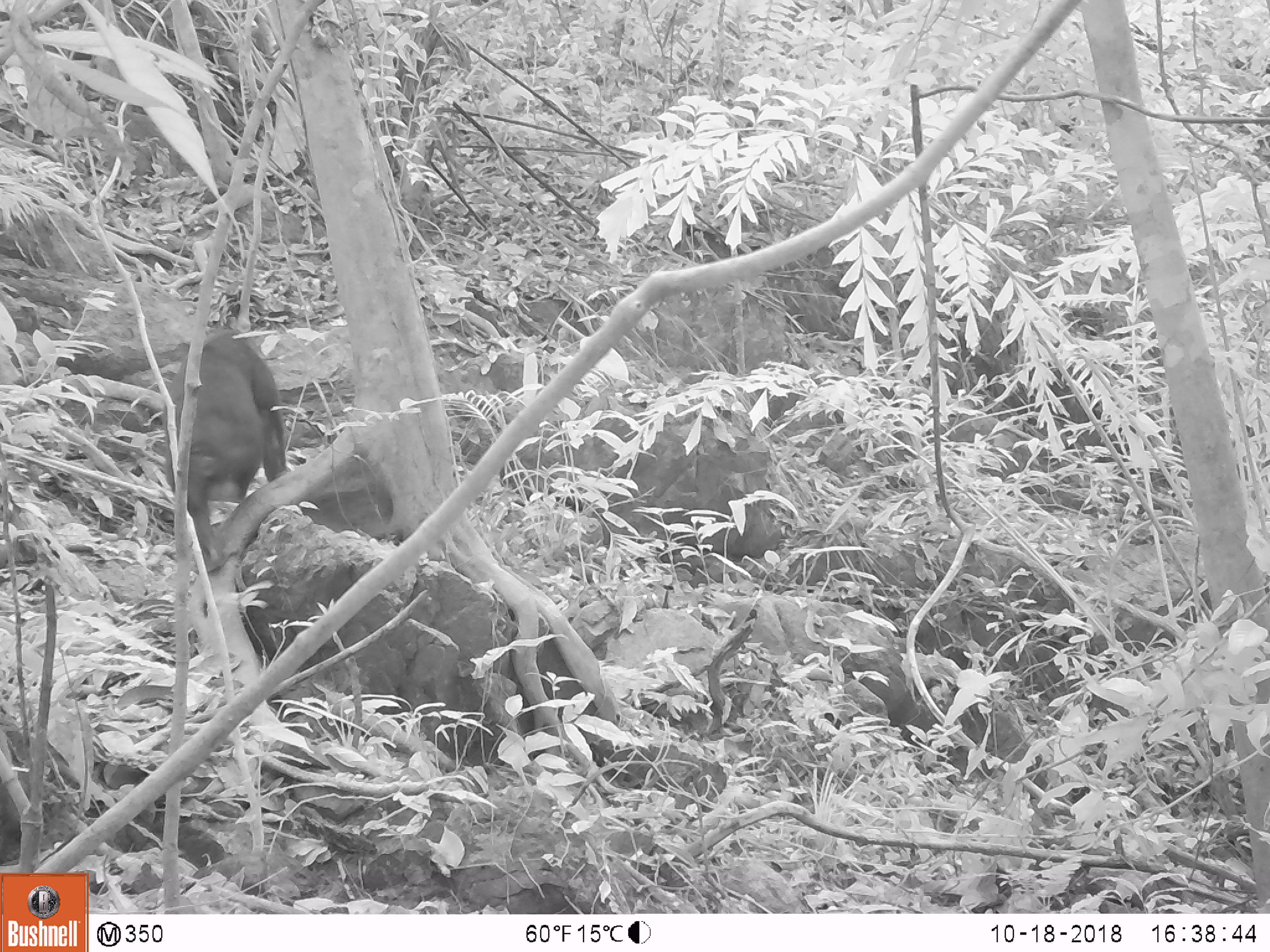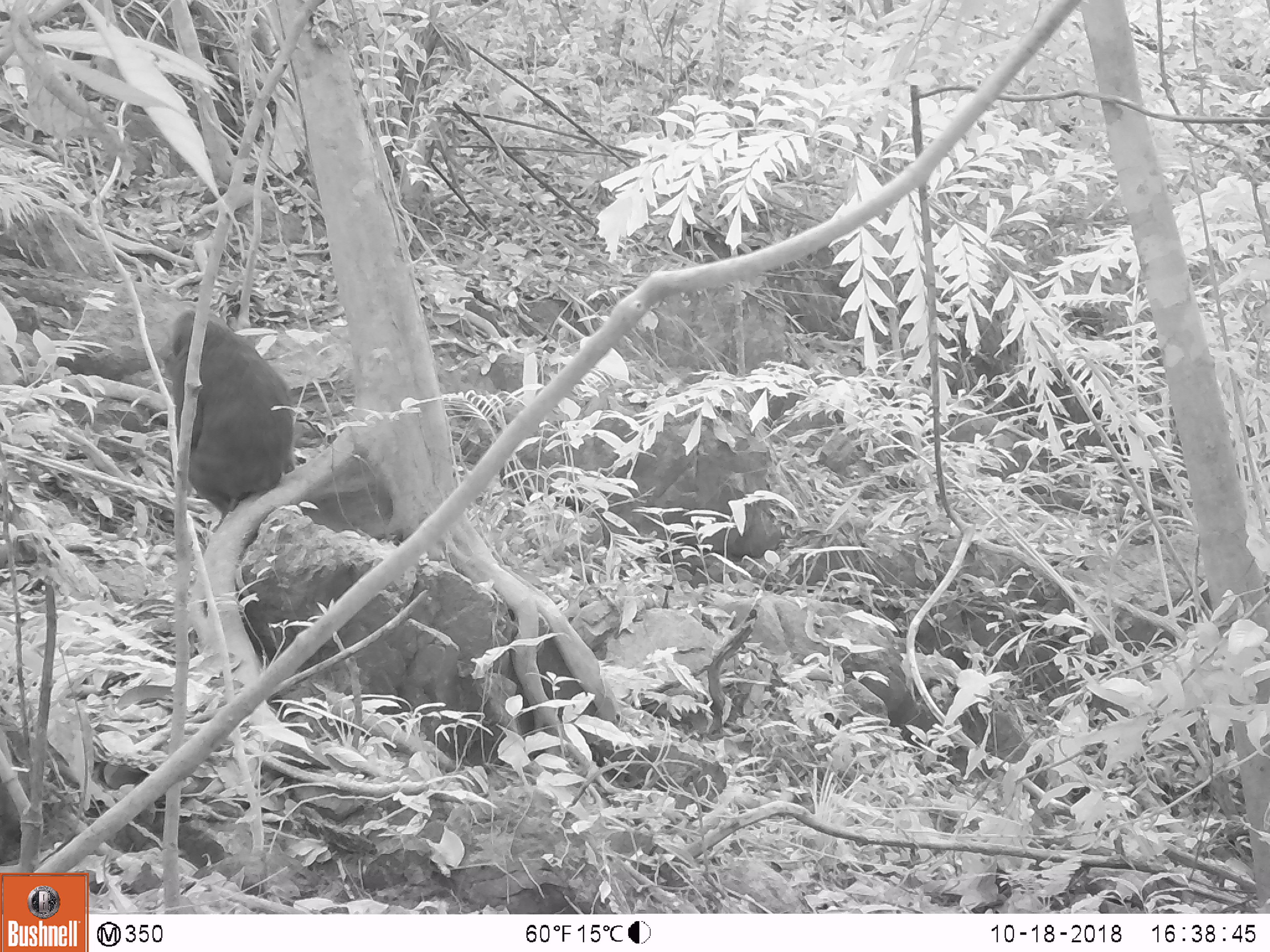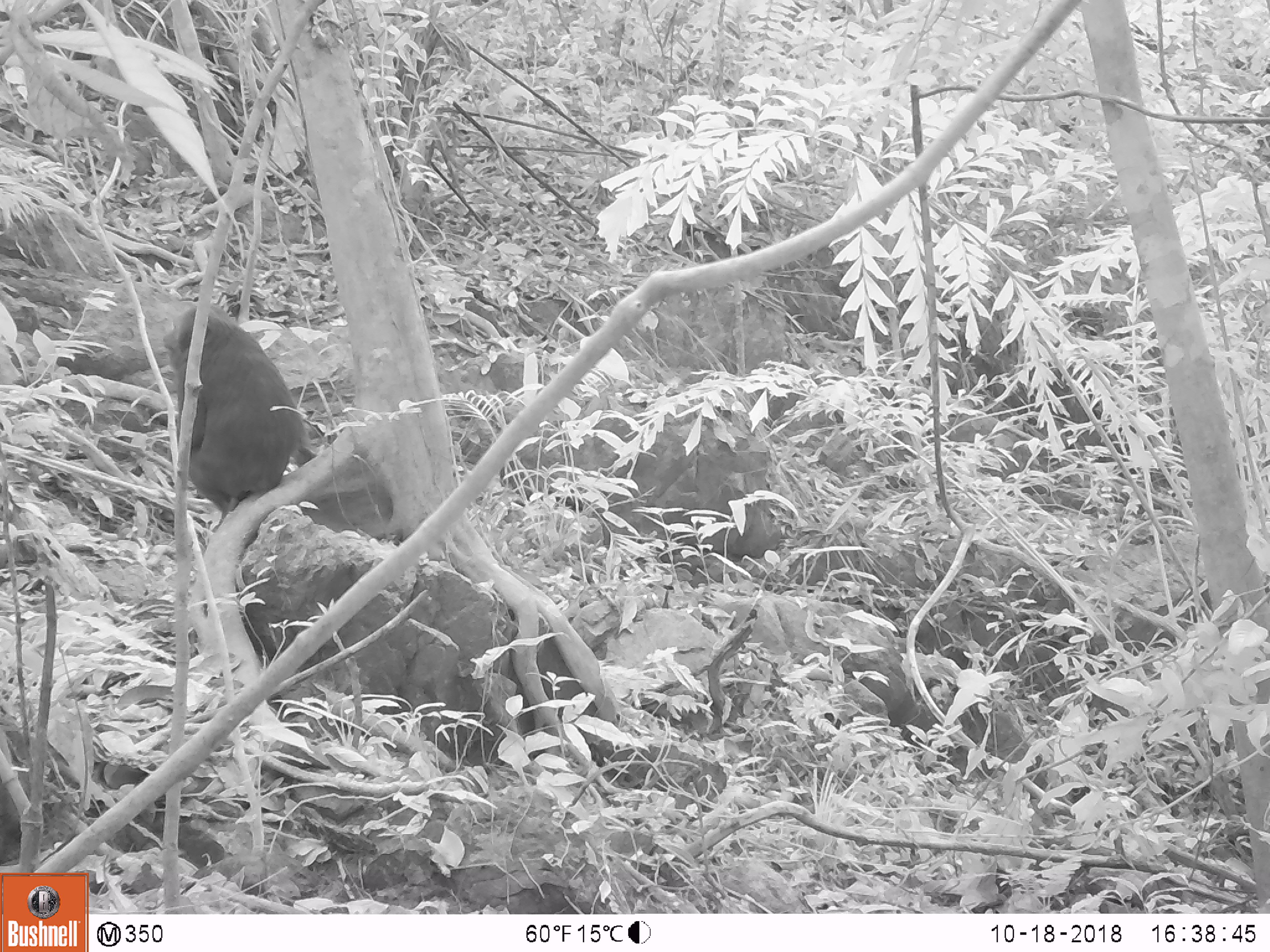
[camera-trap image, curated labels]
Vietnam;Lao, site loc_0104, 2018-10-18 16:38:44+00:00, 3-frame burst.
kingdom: Animalia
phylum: Chordata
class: Mammalia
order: Primates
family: Cercopithecidae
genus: Macaca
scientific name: Macaca arctoides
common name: stump-tailed macaque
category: stump tailed macaque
Stump tailed macaque (stump-tailed macaque) (Macaca arctoides). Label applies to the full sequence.